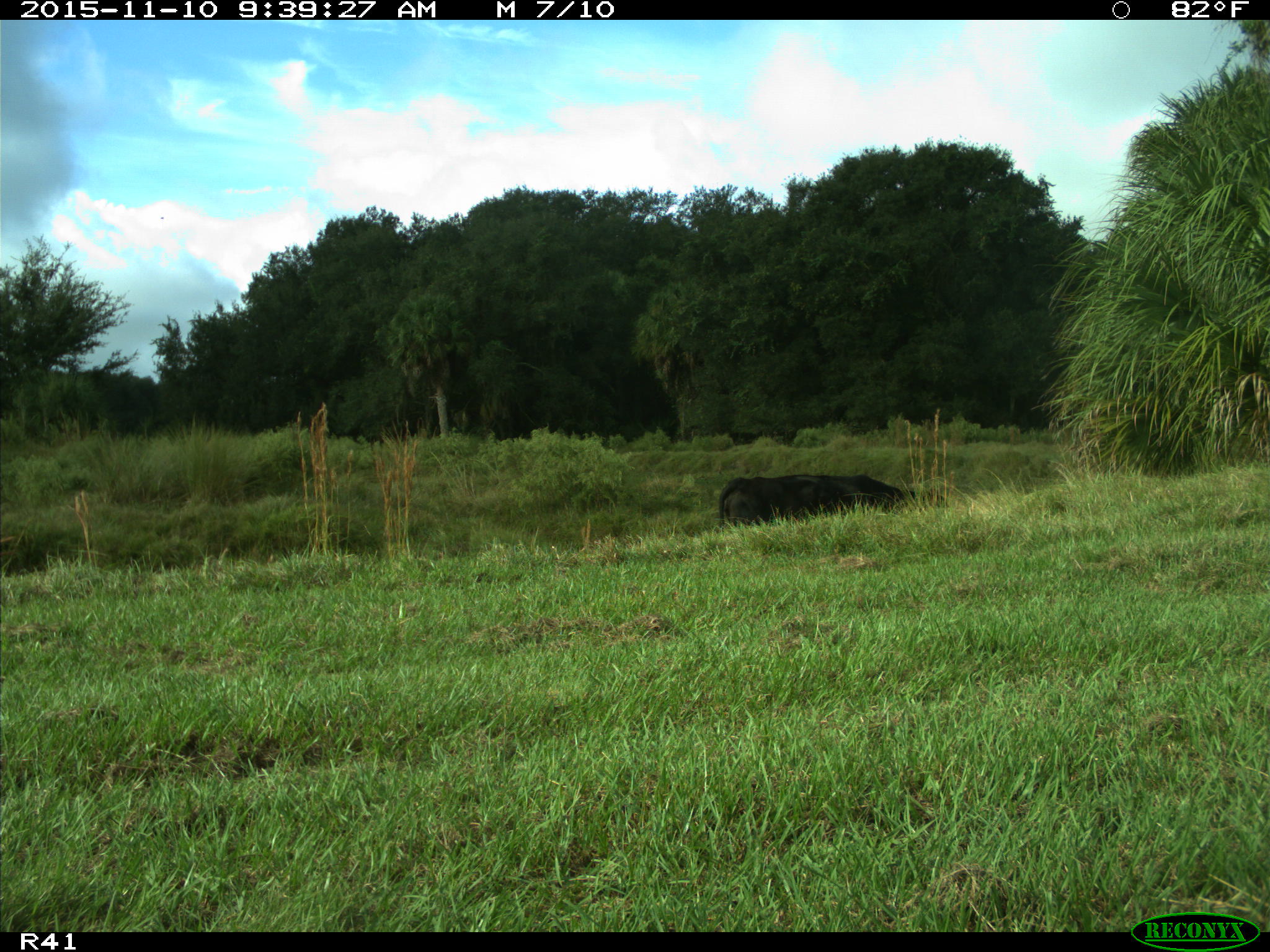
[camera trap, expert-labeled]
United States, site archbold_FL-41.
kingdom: Animalia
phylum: Chordata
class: Mammalia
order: Artiodactyla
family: Bovidae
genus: Bos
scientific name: Bos taurus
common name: domestic cow